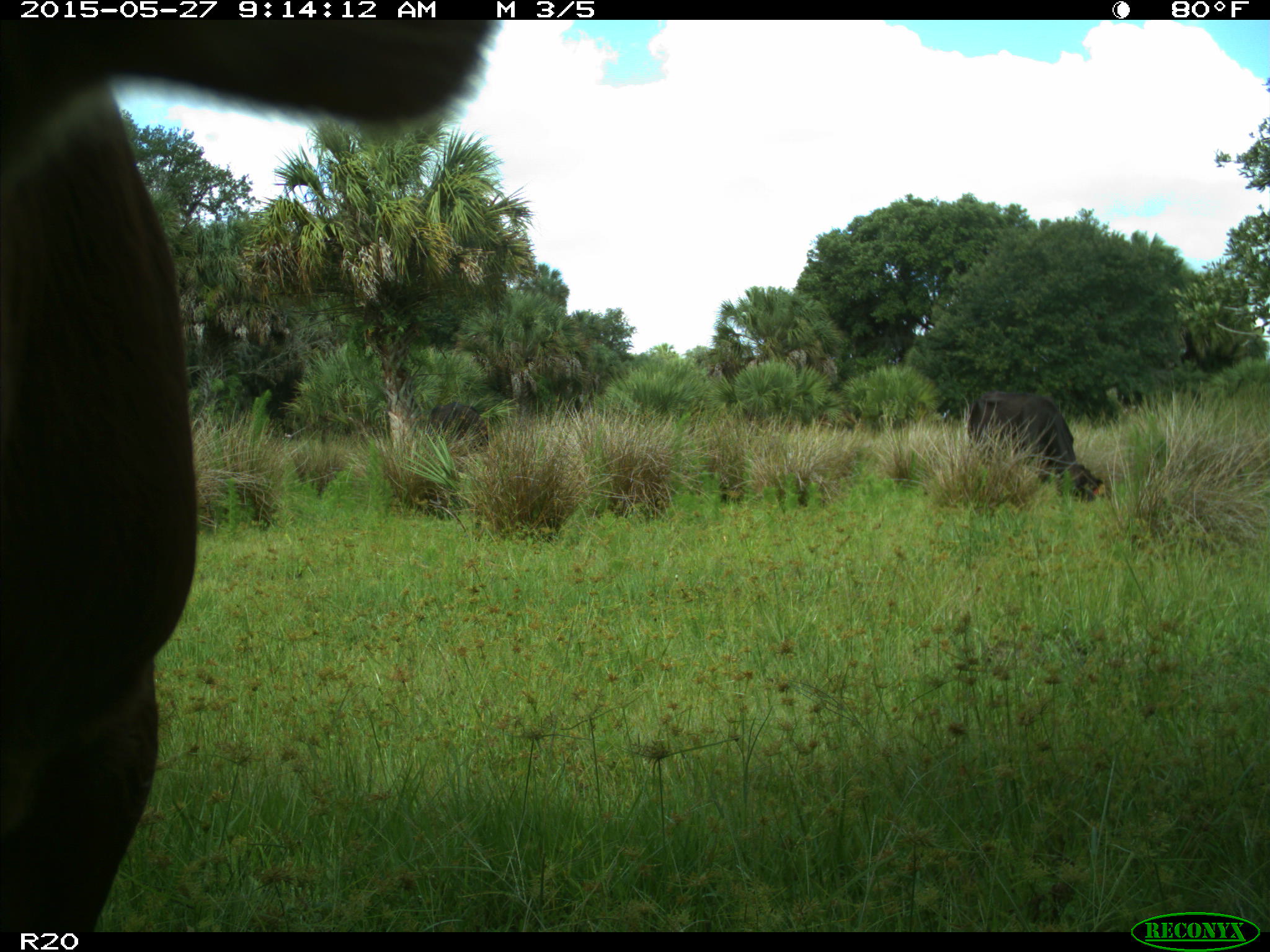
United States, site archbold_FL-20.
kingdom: Animalia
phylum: Chordata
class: Mammalia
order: Artiodactyla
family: Bovidae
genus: Bos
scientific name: Bos taurus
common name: domestic cow